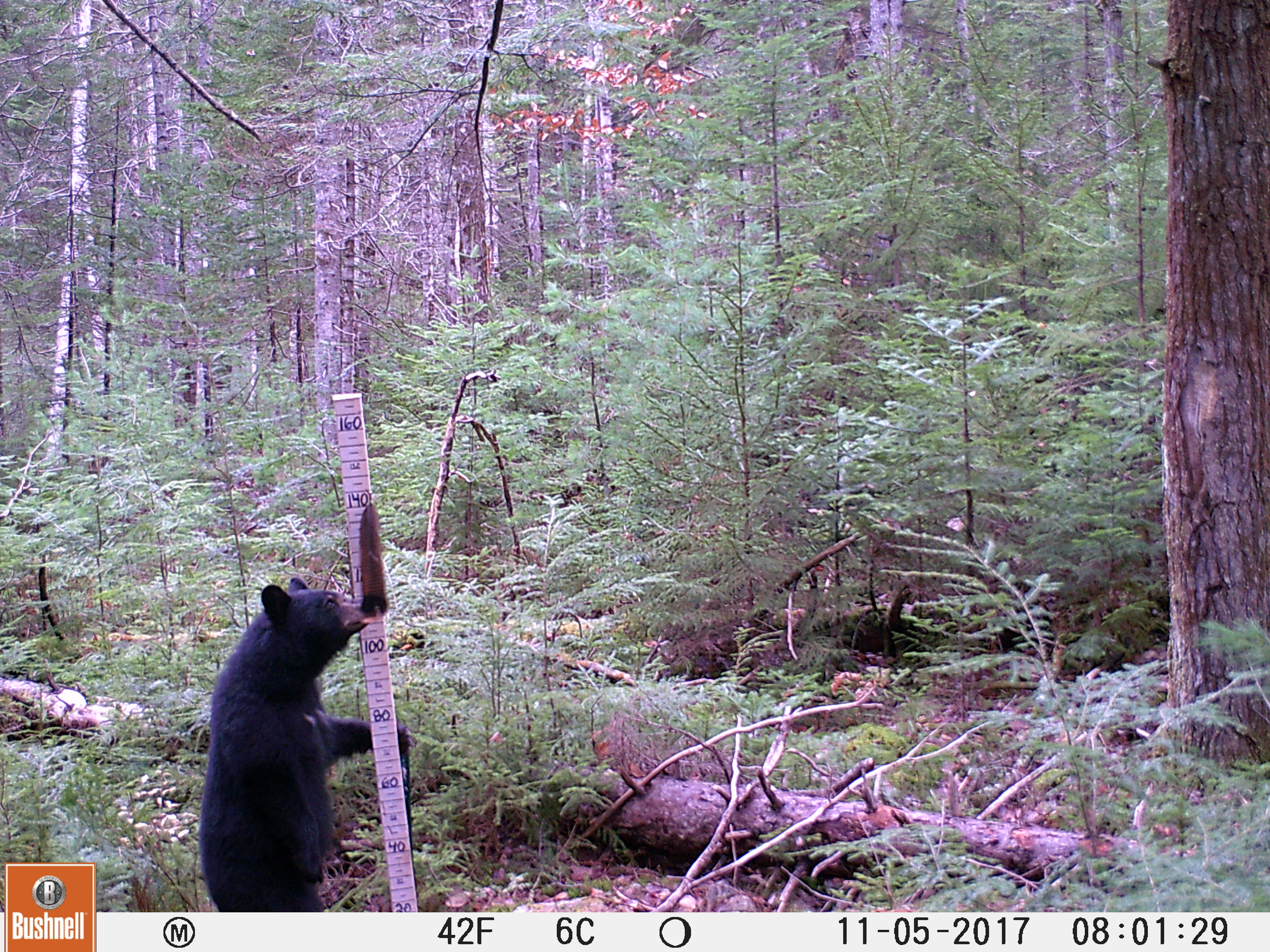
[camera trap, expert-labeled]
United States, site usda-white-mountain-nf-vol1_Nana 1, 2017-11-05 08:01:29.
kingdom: Animalia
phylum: Chordata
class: Mammalia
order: Carnivora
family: Ursidae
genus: Ursus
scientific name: Ursus americanus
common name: black bear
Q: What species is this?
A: Black bear (Ursus americanus).